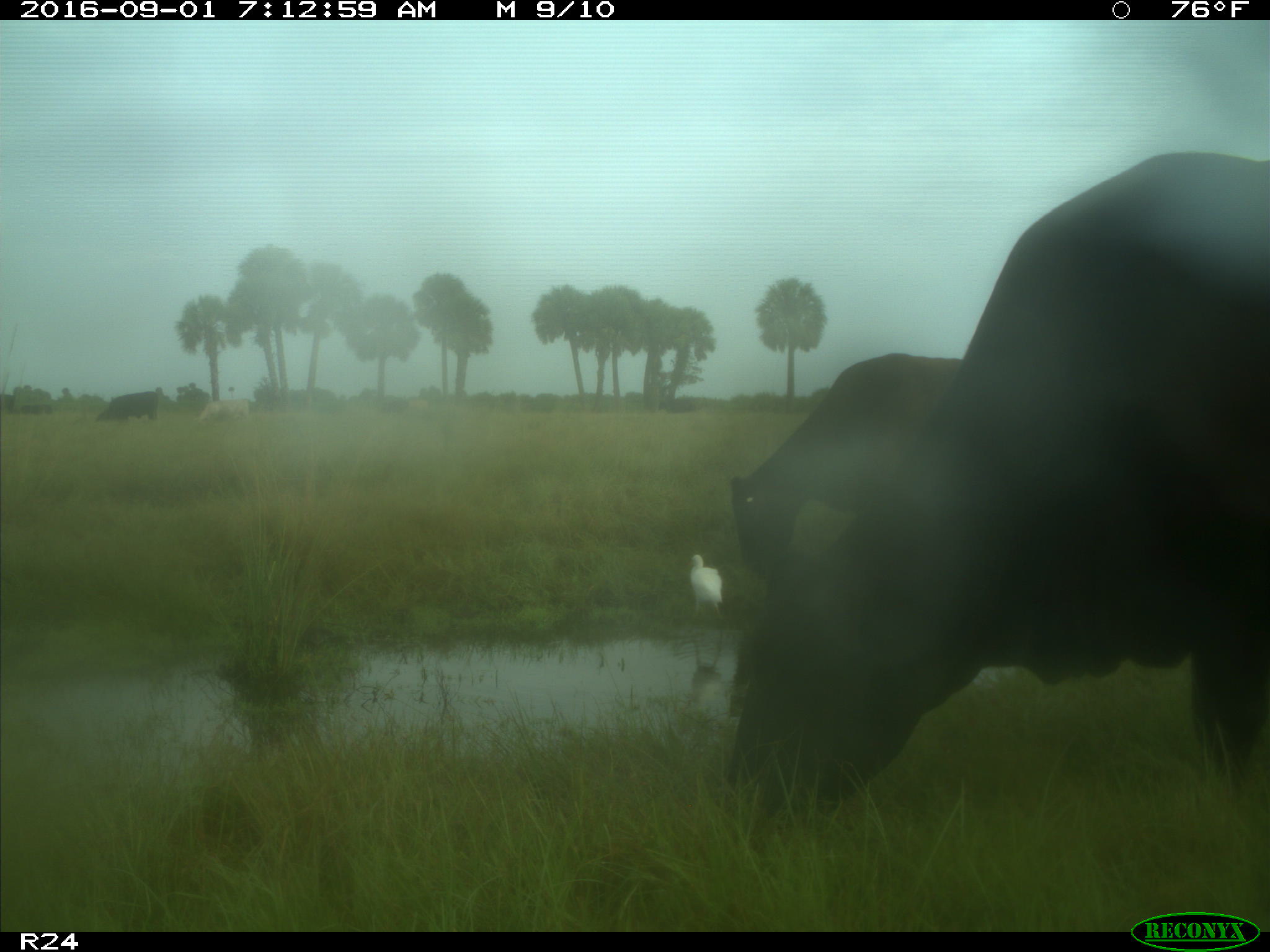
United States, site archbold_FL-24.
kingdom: Animalia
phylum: Chordata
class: Mammalia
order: Artiodactyla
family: Bovidae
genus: Bos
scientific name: Bos taurus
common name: domestic cow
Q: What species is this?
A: Bos taurus (domestic cow).